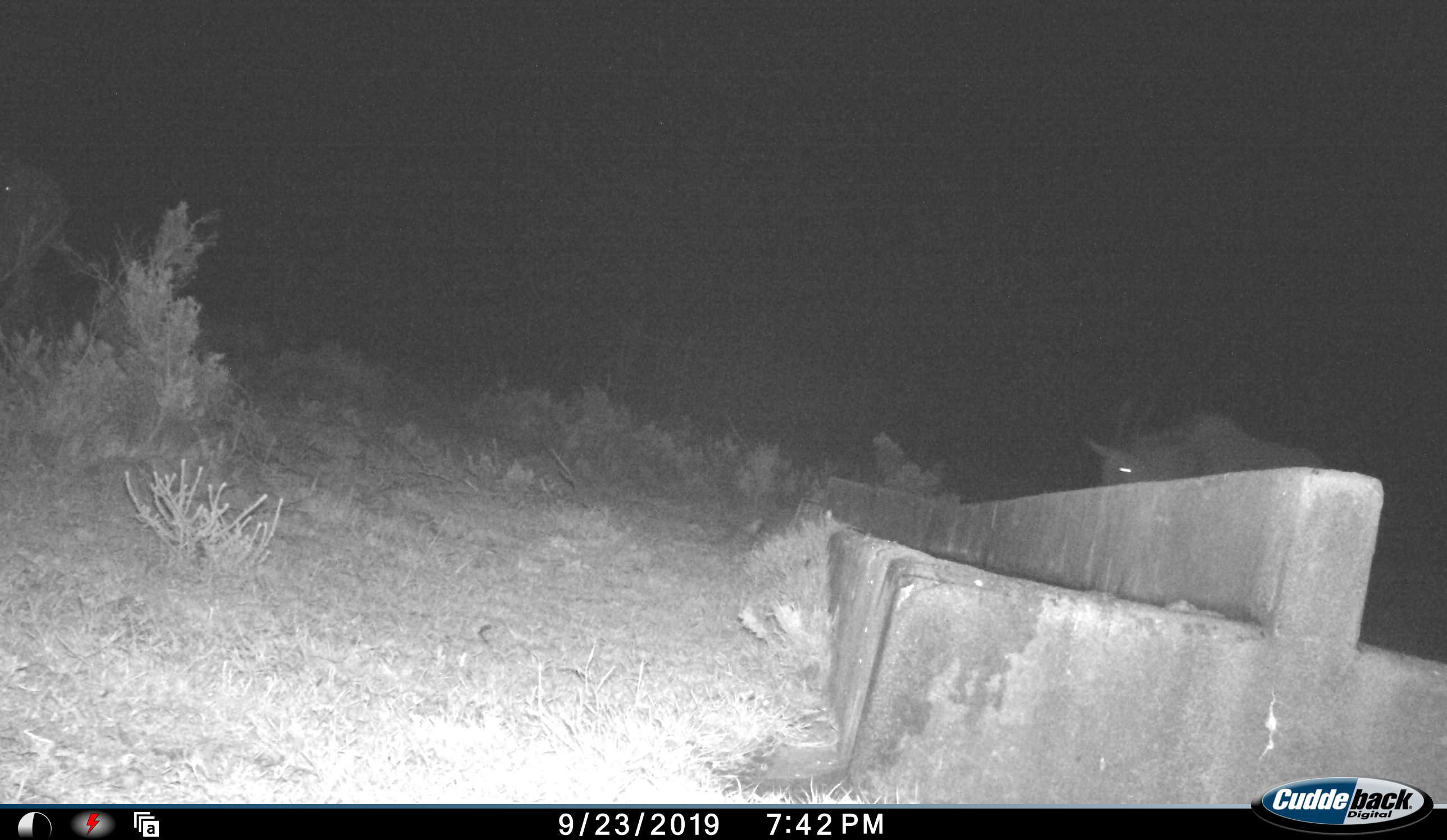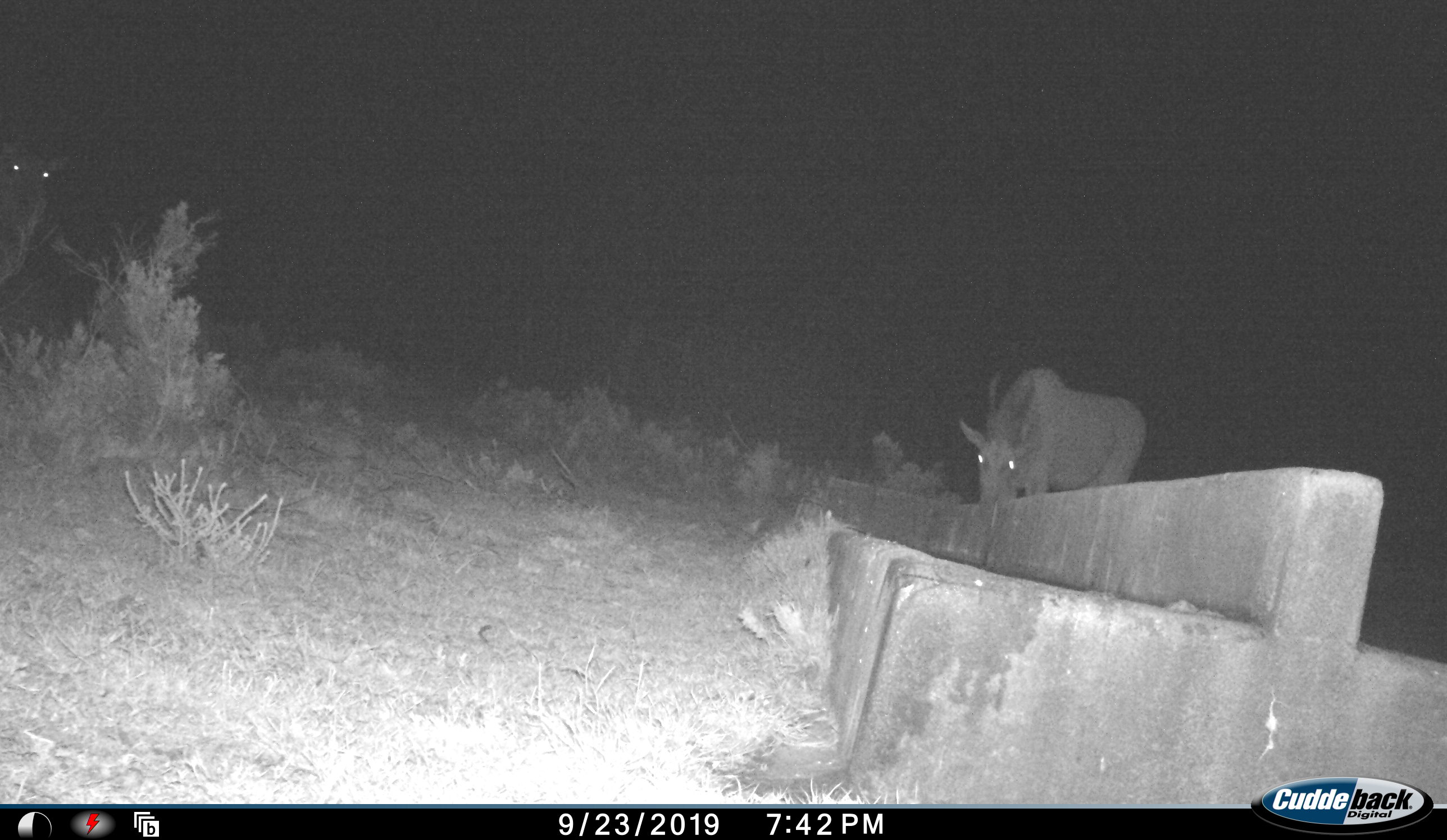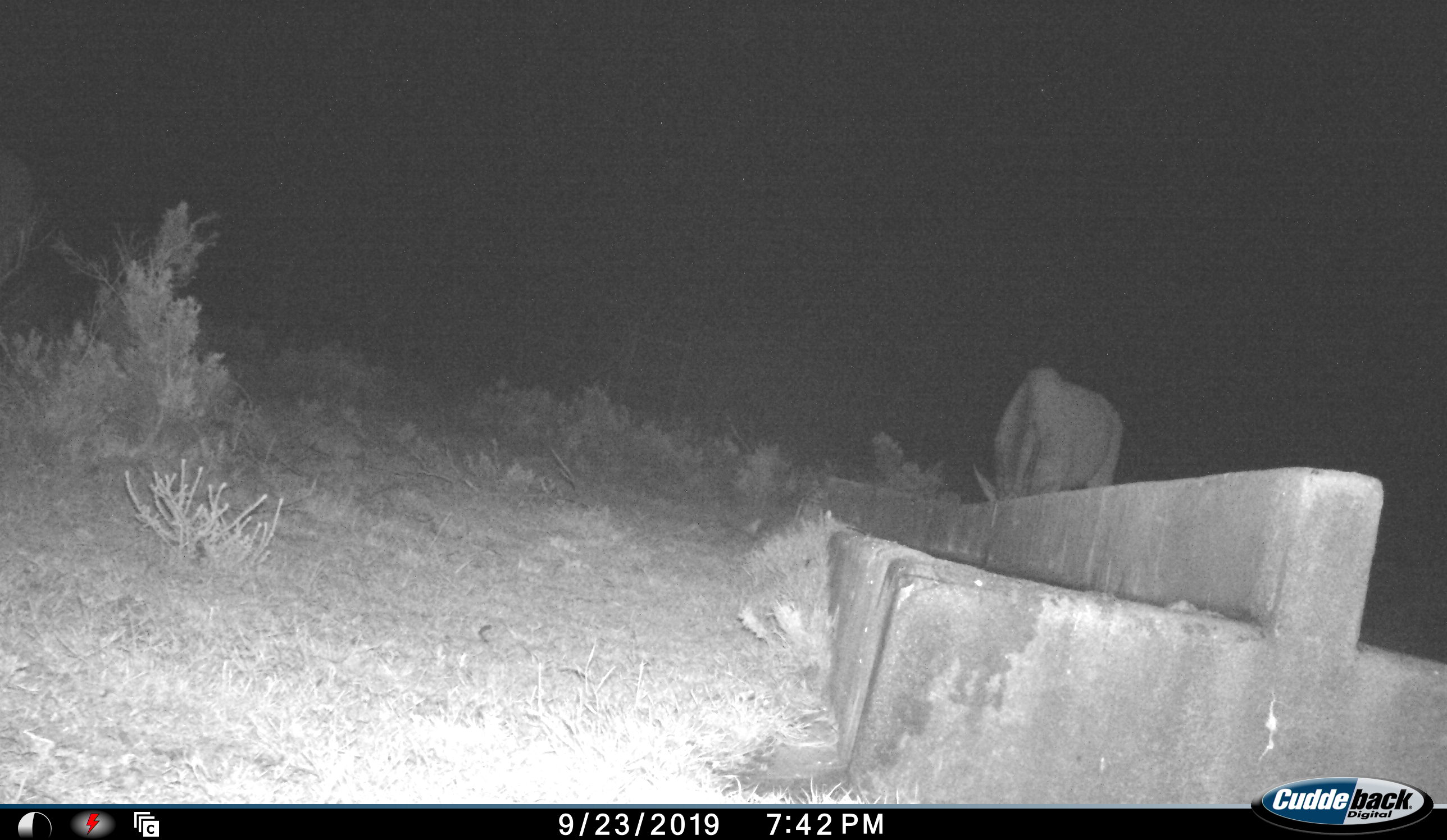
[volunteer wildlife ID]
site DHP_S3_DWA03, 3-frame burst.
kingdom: Animalia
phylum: Chordata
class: Mammalia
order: Artiodactyla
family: Bovidae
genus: Tragelaphus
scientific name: Tragelaphus oryx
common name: eland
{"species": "eland (Tragelaphus oryx)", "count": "2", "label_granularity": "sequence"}